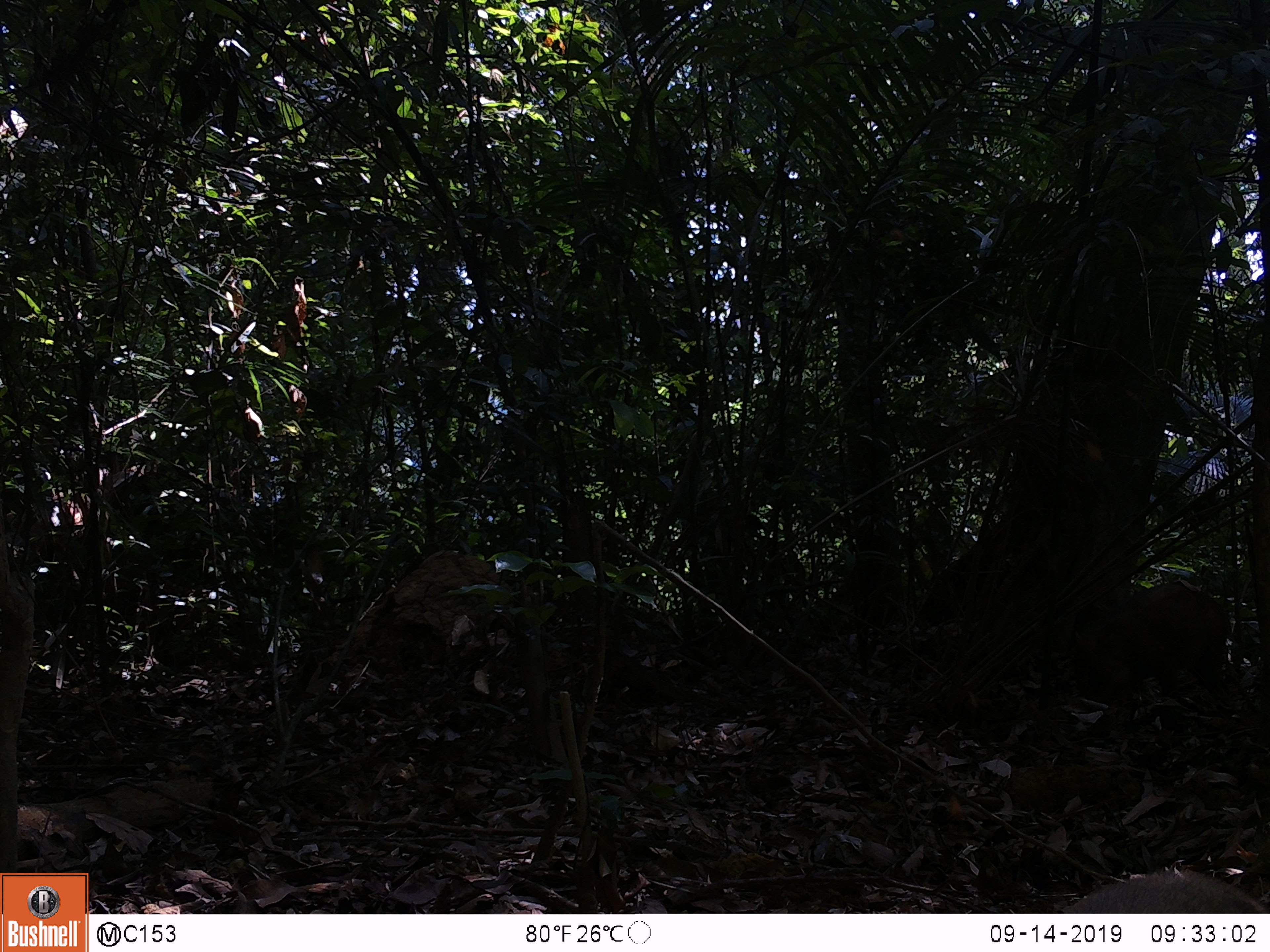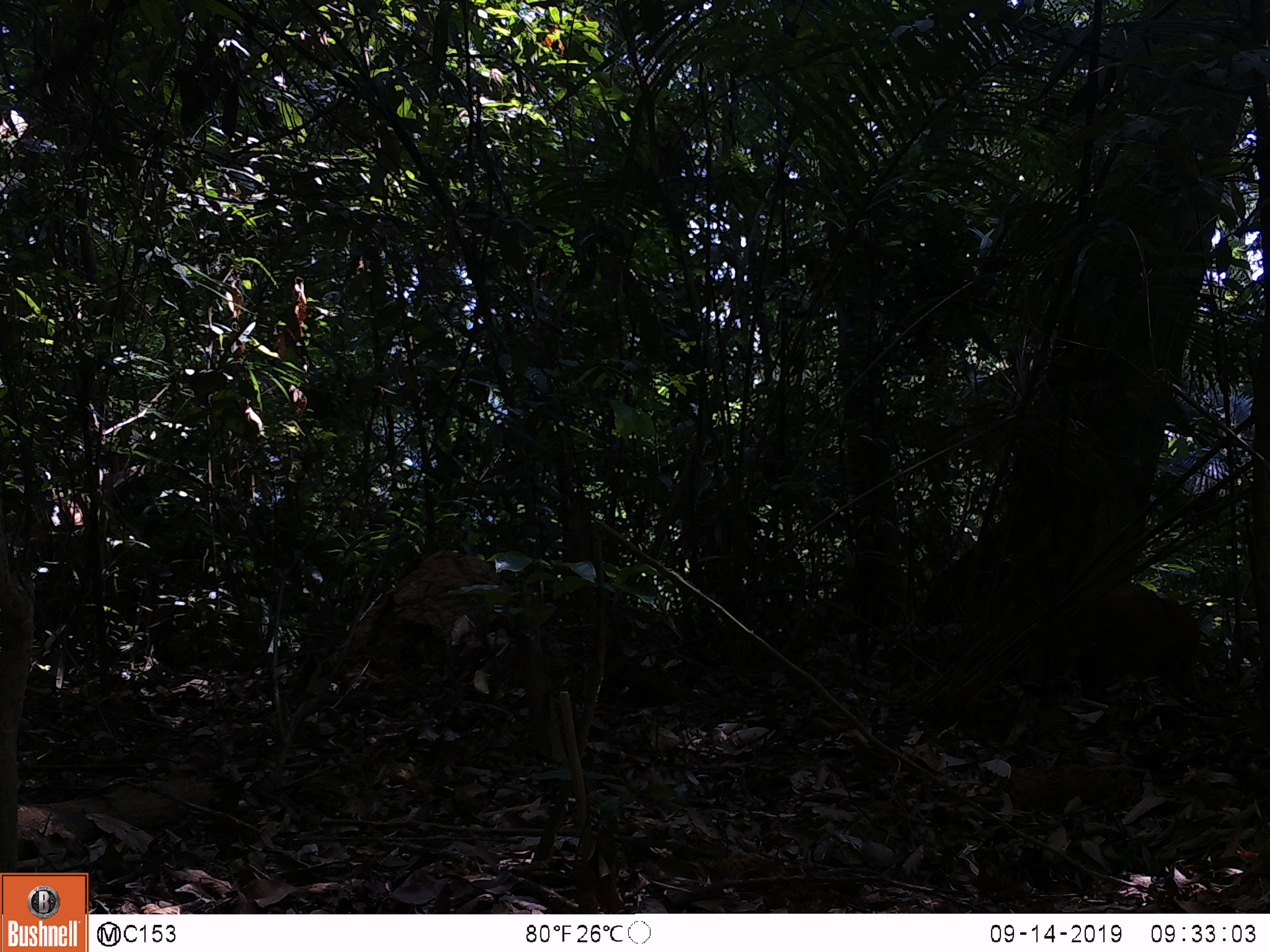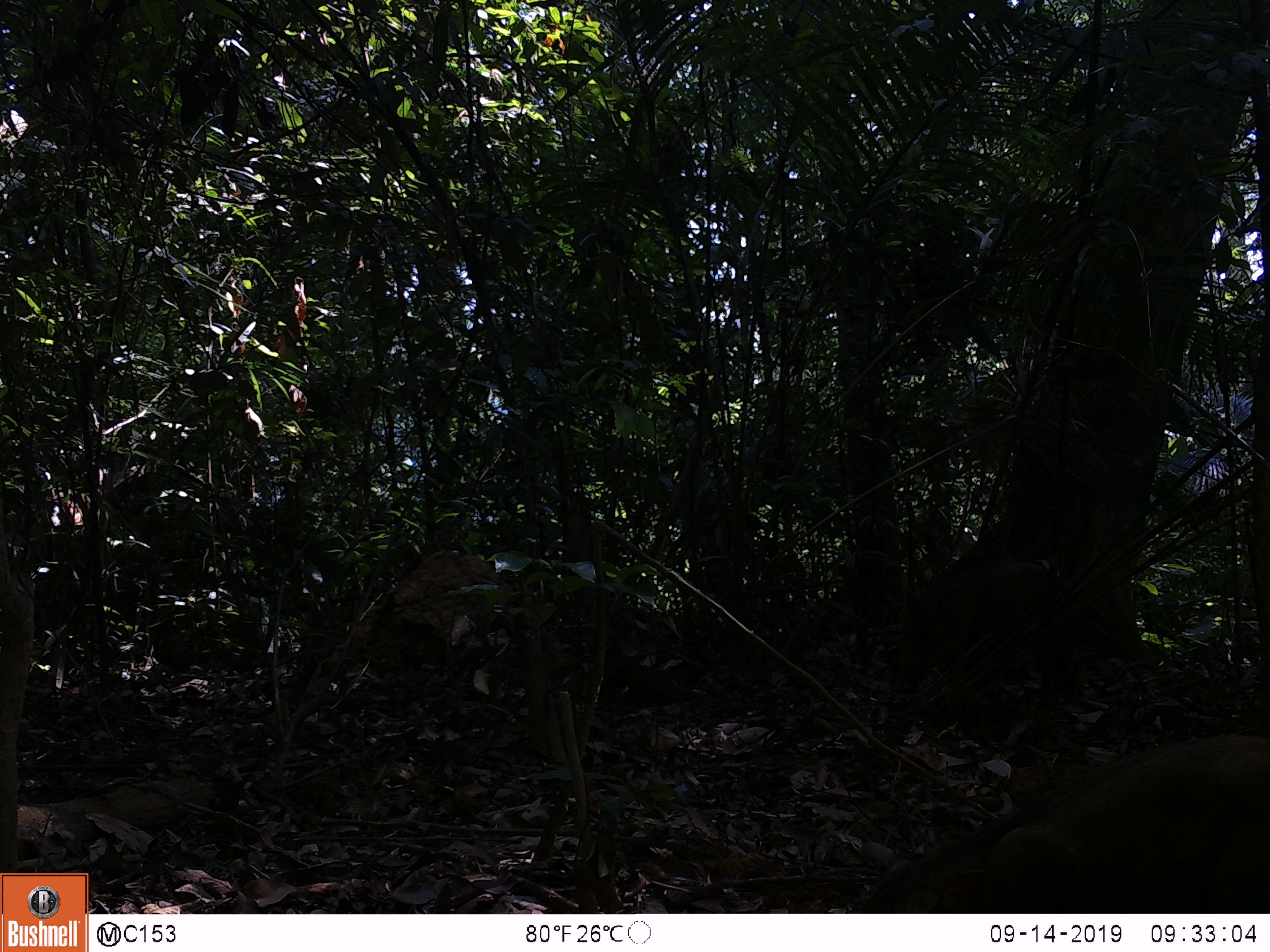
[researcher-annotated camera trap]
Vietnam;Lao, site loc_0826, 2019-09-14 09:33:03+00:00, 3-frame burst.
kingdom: Animalia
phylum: Chordata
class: Mammalia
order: Artiodactyla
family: Suidae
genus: Sus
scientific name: Sus scrofa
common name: eurasian wild pig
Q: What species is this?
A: Eurasian wild pig (Sus scrofa).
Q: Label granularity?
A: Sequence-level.